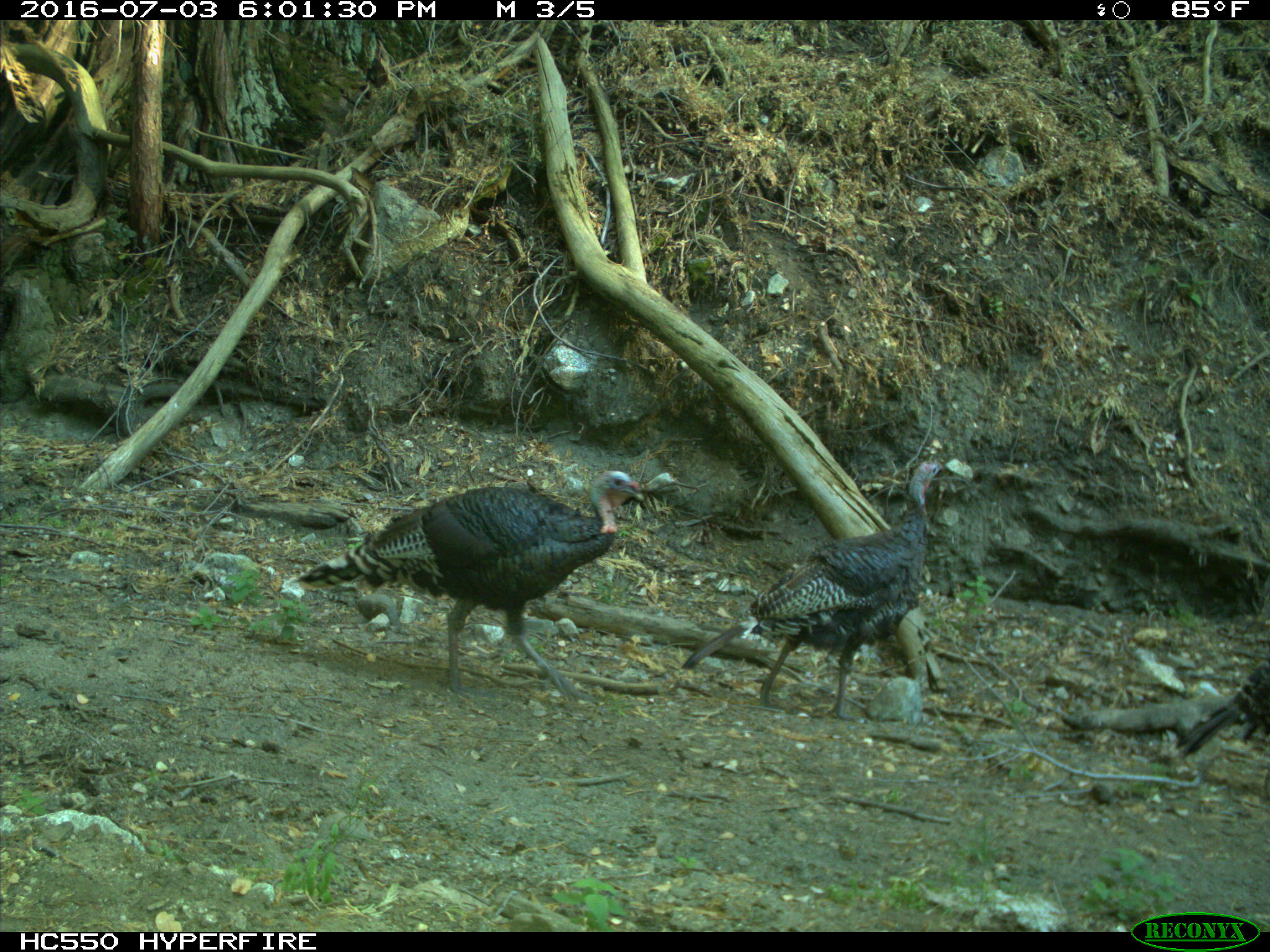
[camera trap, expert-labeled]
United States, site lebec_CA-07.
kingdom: Animalia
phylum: Chordata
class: Aves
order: Galliformes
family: Phasianidae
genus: Meleagris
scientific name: Meleagris gallopavo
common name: wild turkey